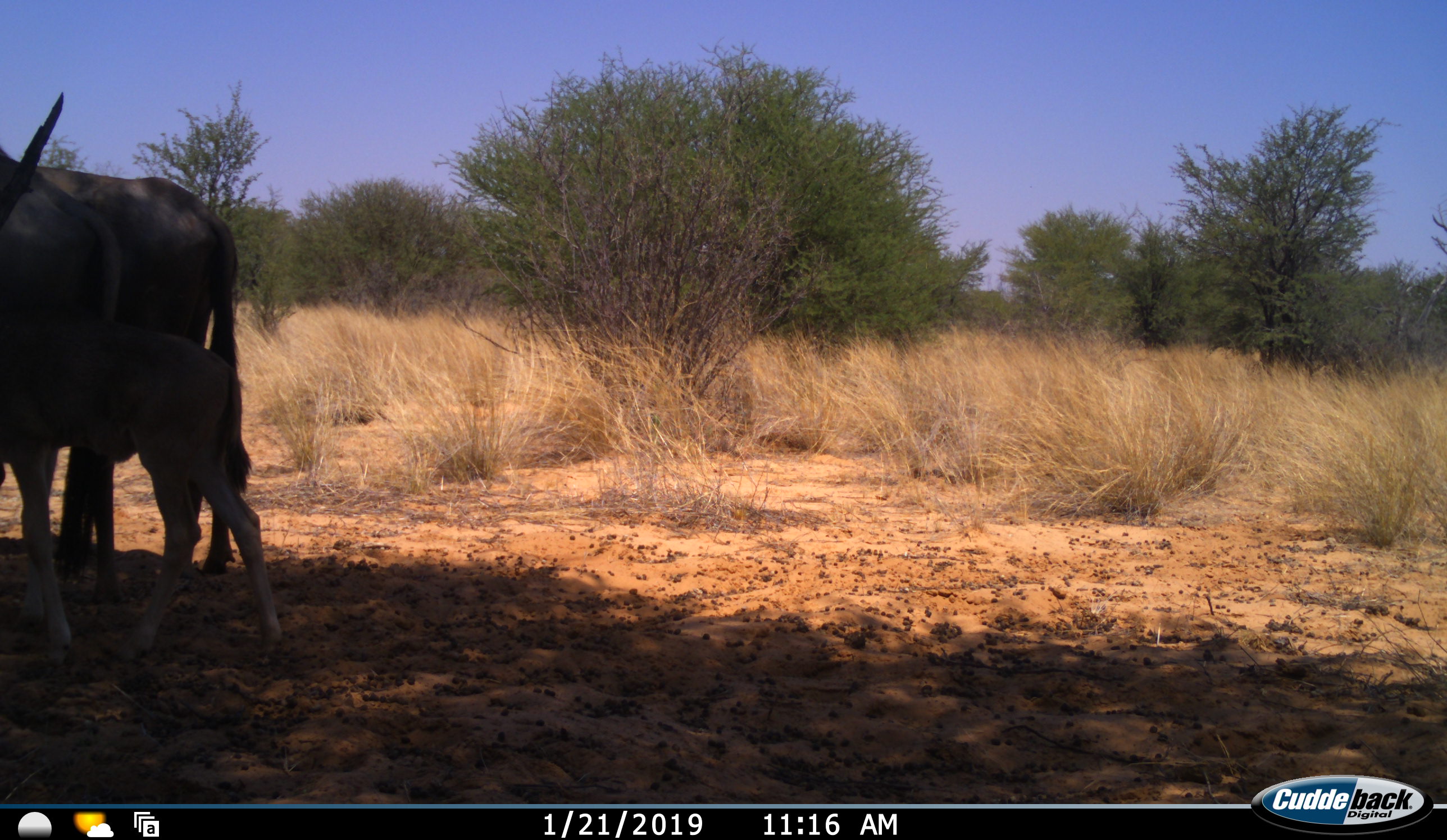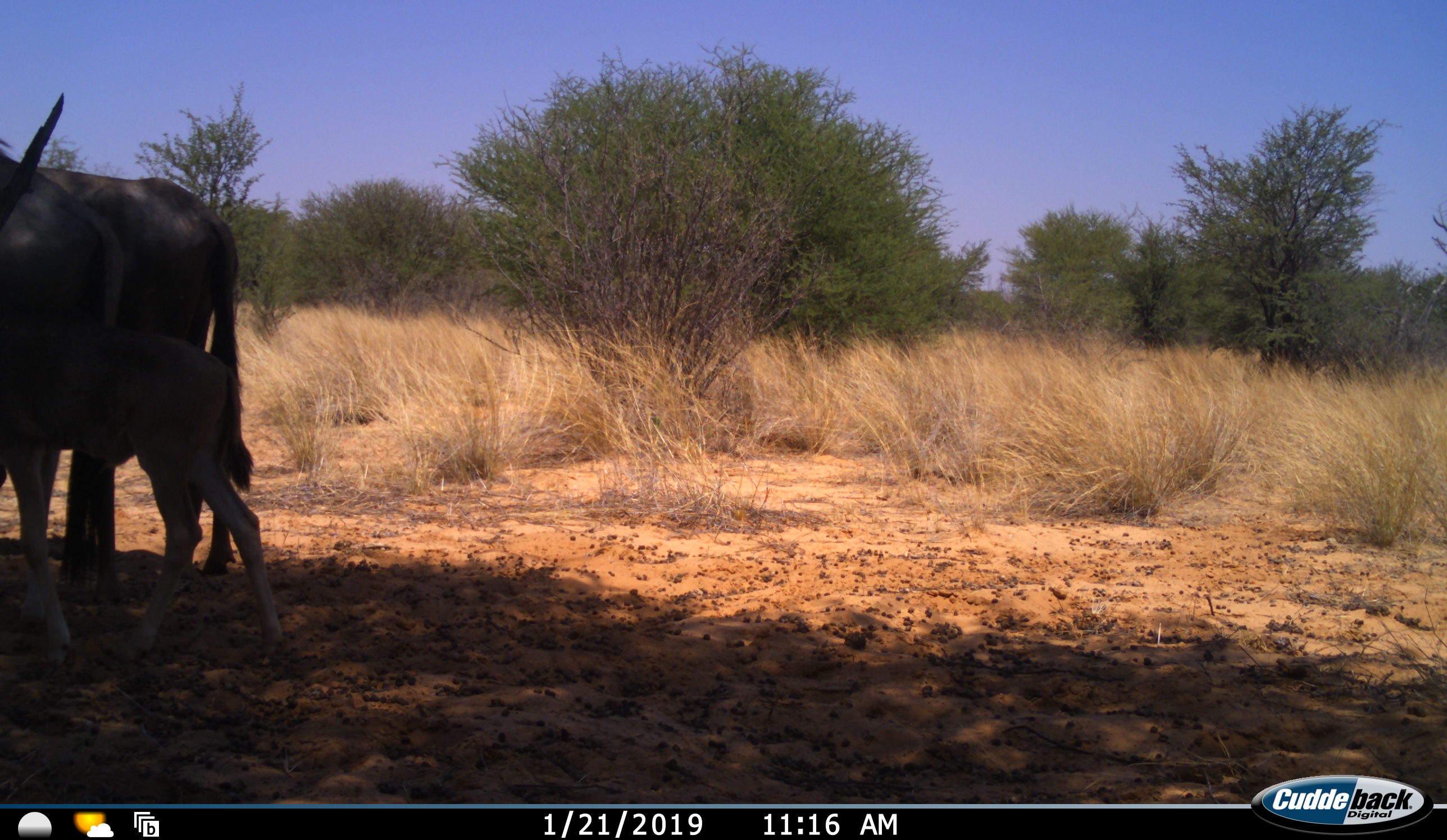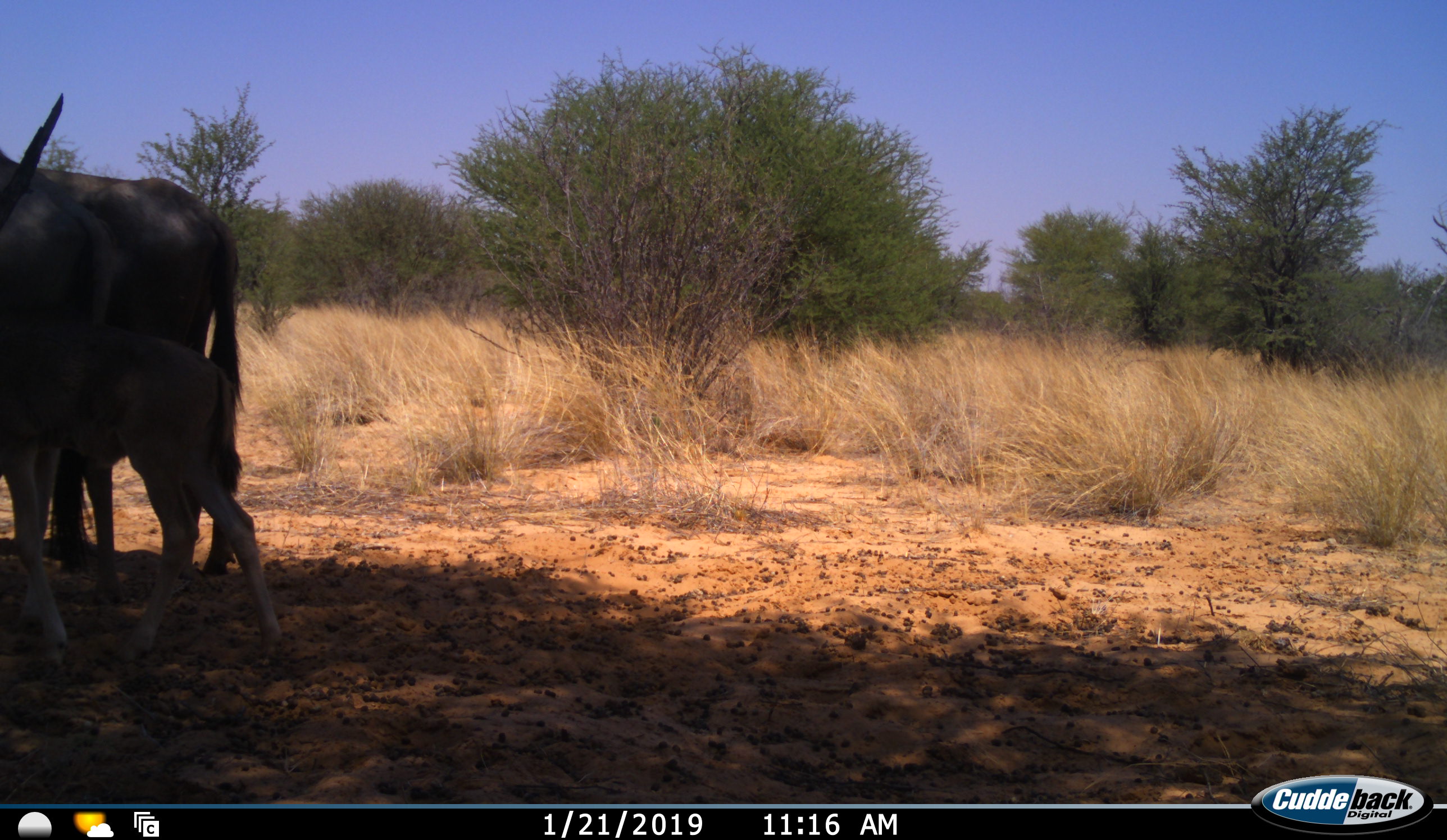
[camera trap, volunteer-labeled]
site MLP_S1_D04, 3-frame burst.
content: unidentified animal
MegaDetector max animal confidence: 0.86